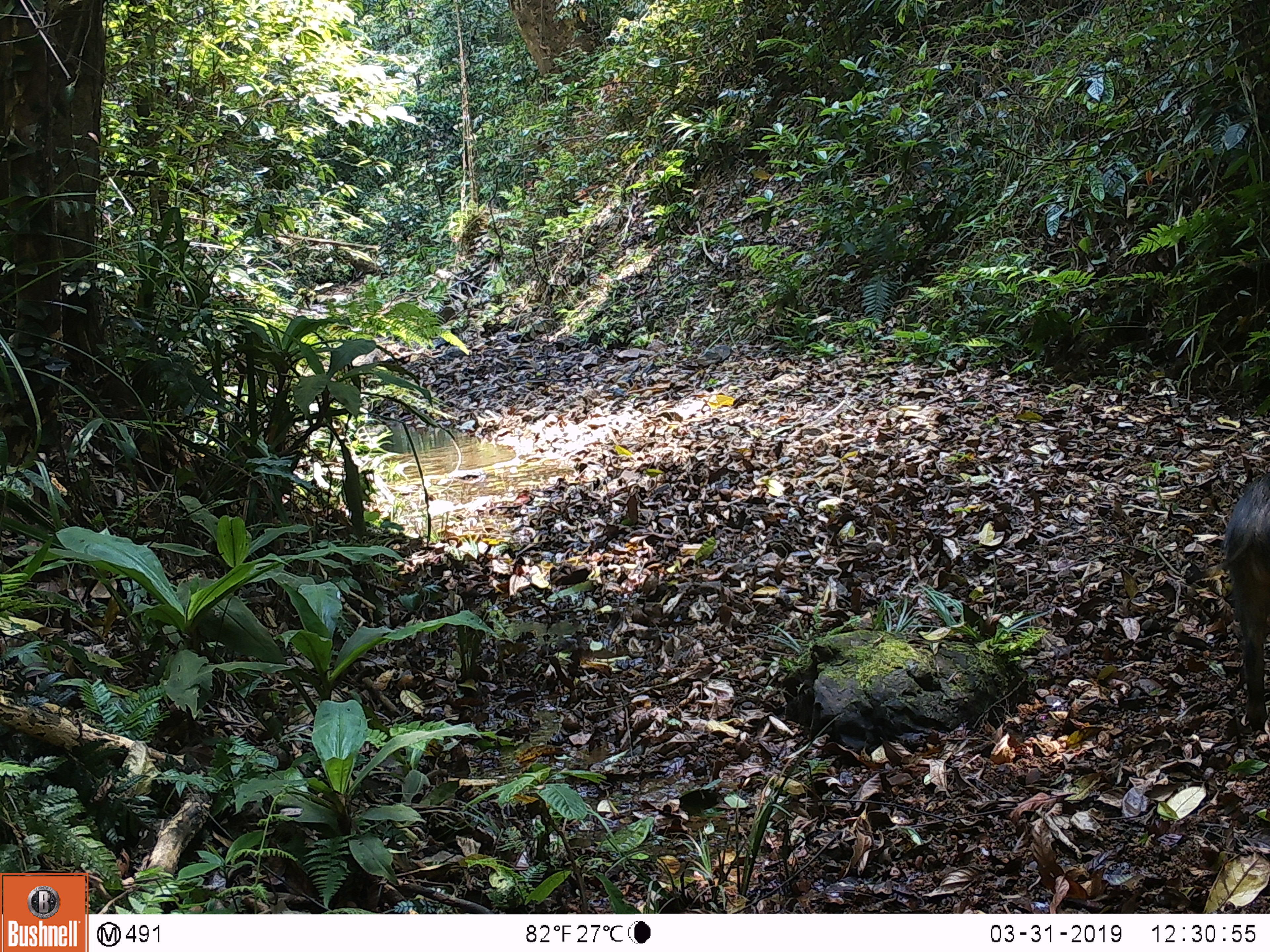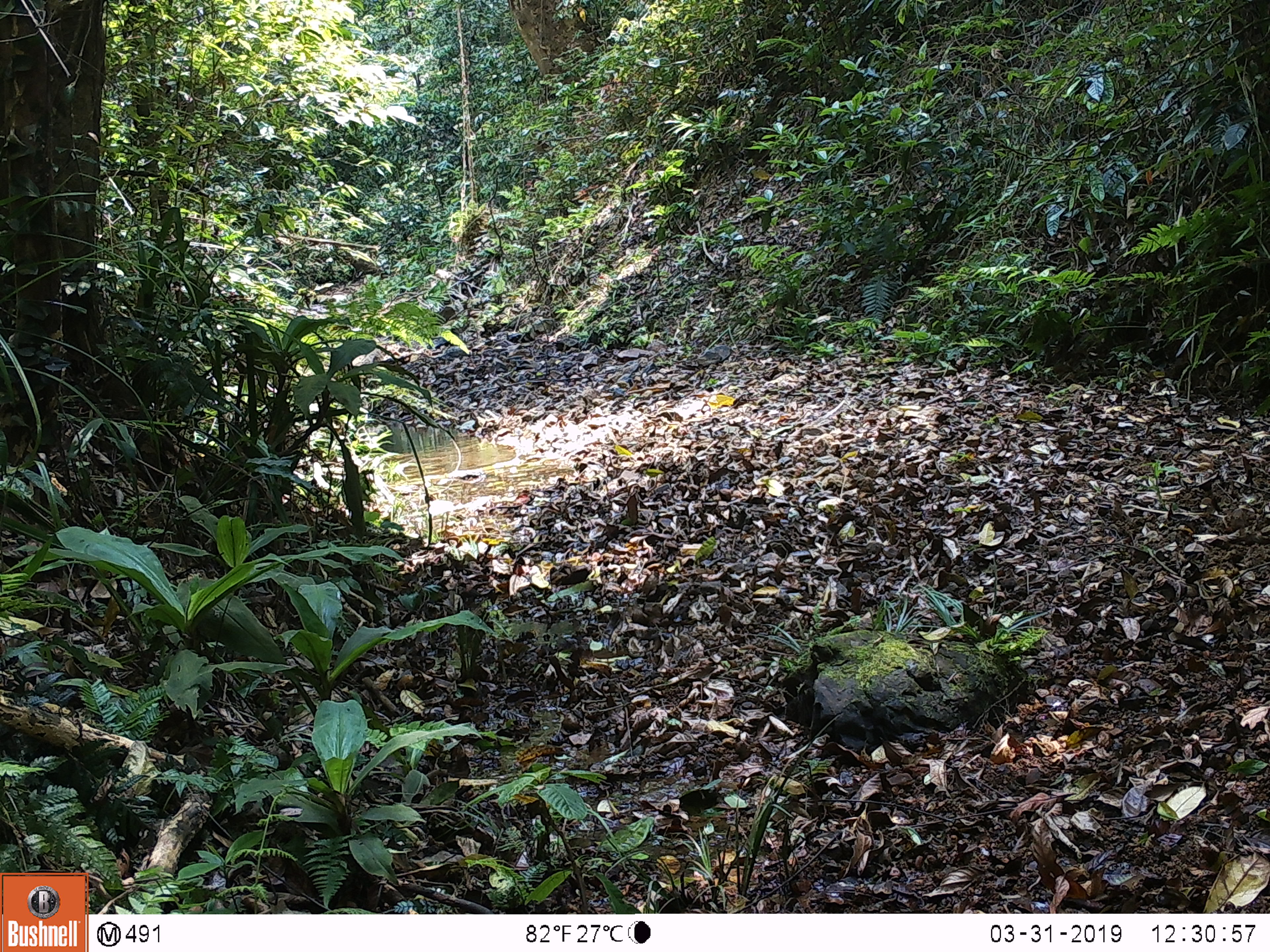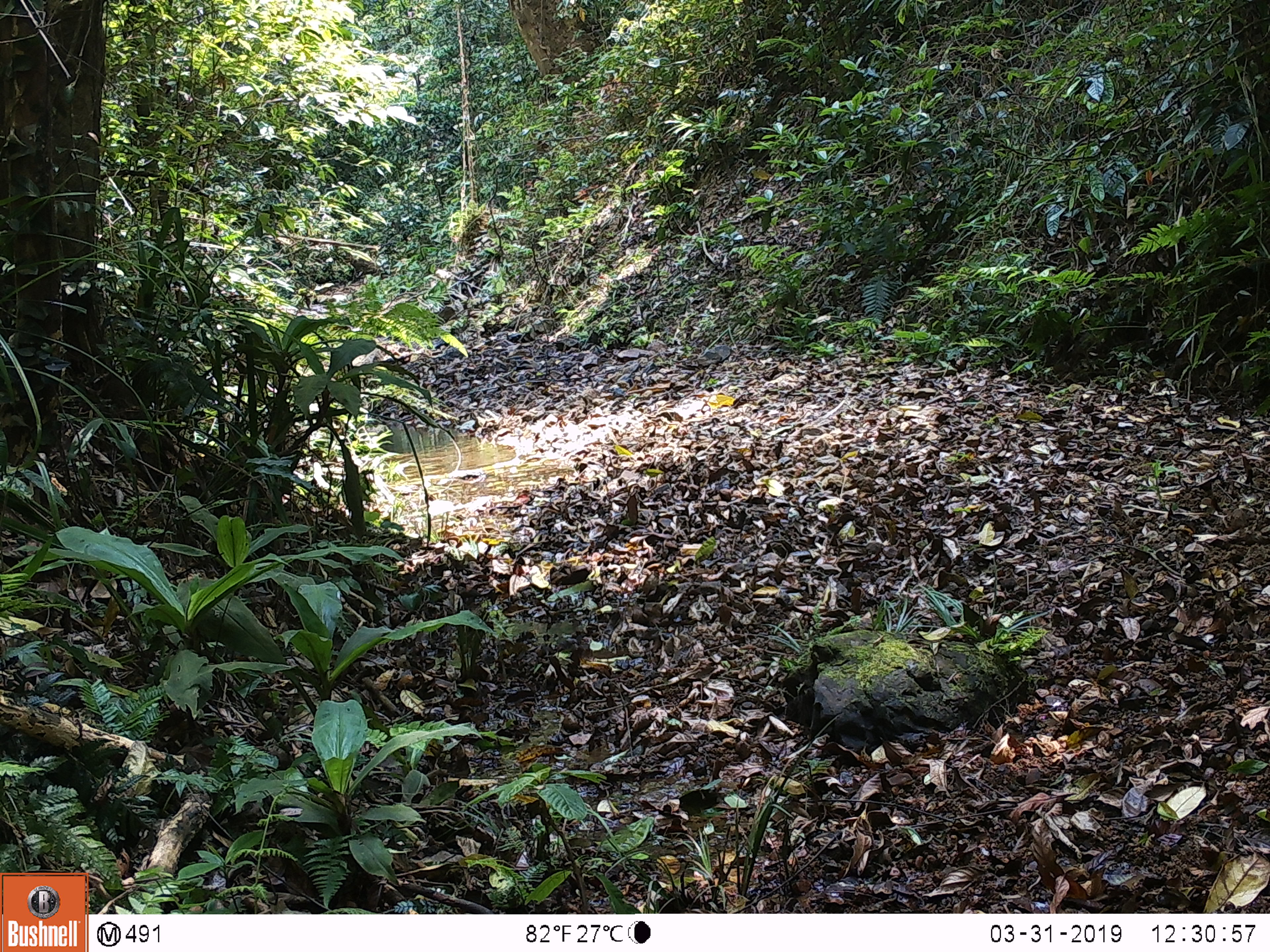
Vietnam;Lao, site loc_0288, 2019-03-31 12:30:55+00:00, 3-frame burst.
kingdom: Animalia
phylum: Chordata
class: Mammalia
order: Artiodactyla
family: Suidae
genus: Sus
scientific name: Sus scrofa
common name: eurasian wild pig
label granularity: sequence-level